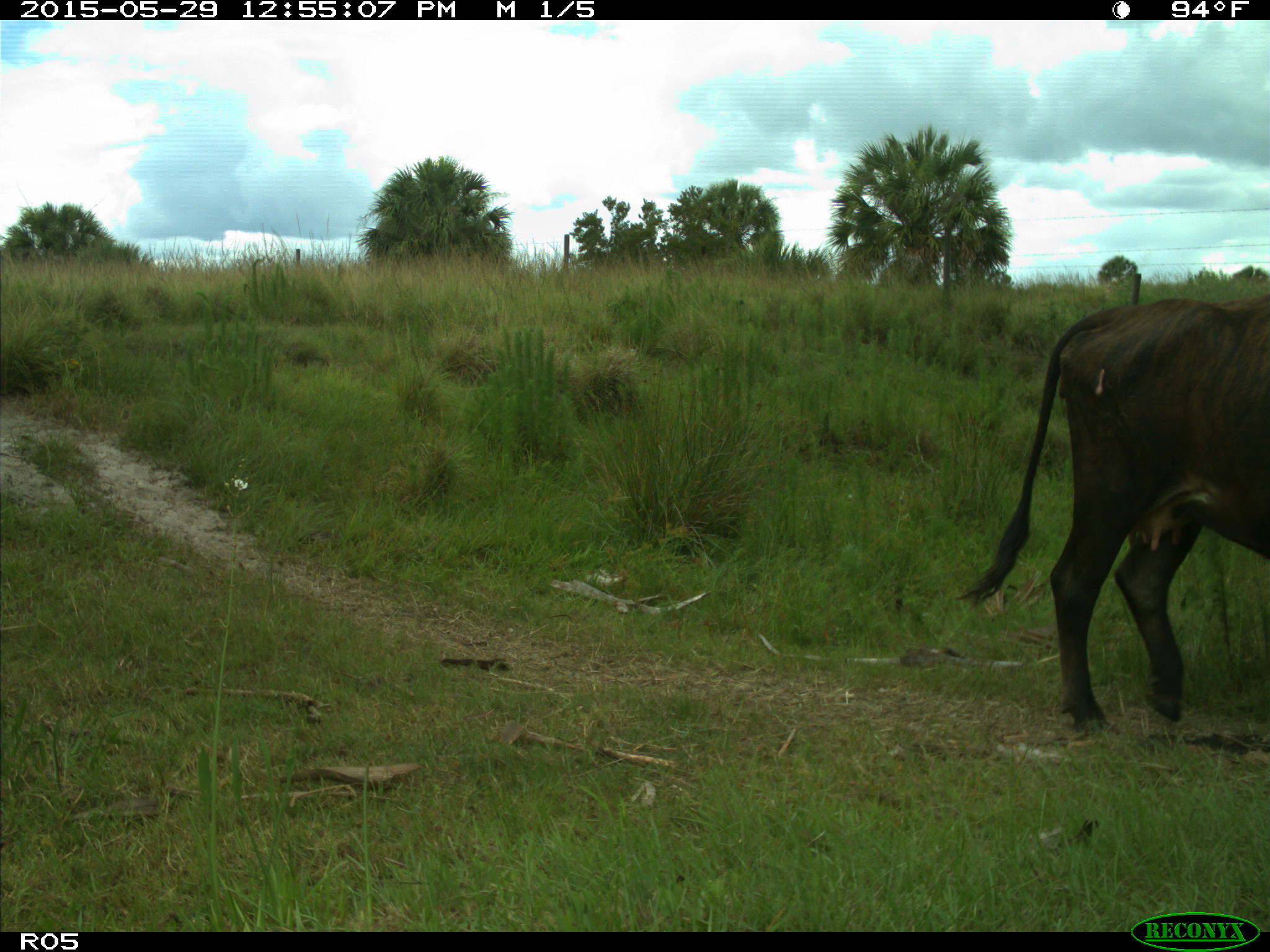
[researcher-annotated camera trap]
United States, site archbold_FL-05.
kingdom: Animalia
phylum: Chordata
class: Mammalia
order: Artiodactyla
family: Bovidae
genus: Bos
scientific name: Bos taurus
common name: domestic cow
Bos taurus (domestic cow).